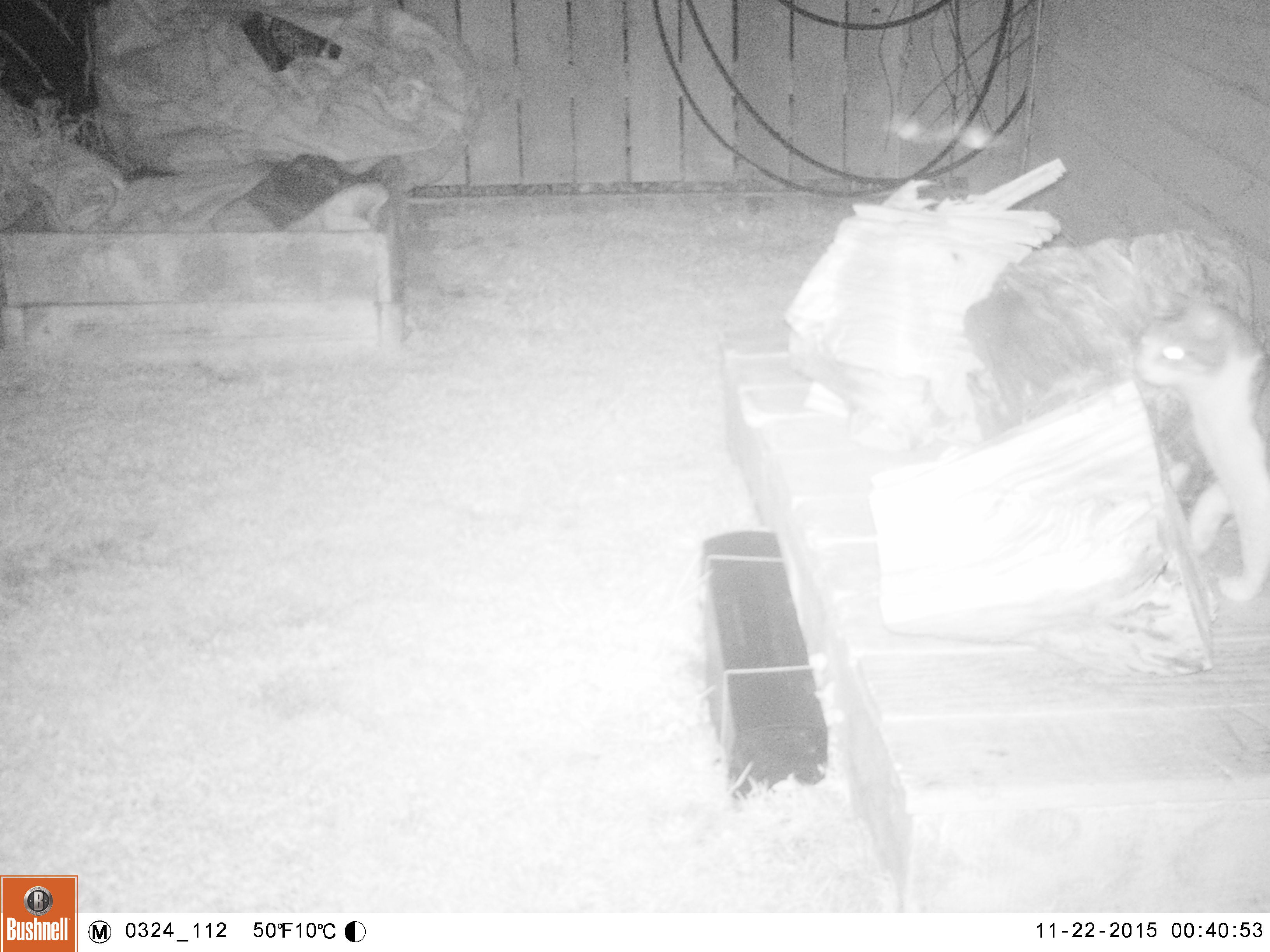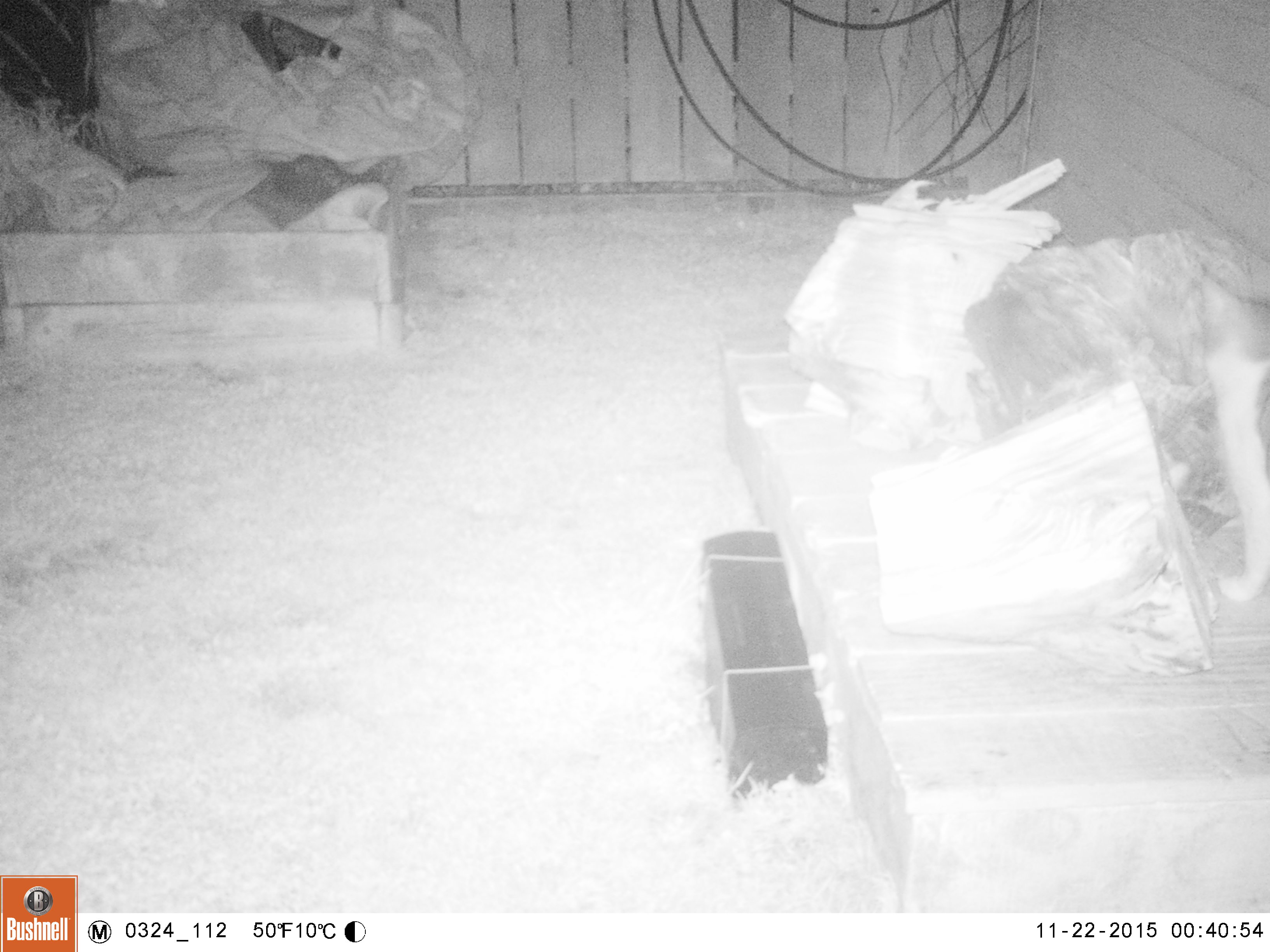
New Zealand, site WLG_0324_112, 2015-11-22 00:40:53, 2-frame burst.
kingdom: Animalia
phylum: Chordata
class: Mammalia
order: Carnivora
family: Felidae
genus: Felis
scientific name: Felis catus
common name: domestic cat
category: cat